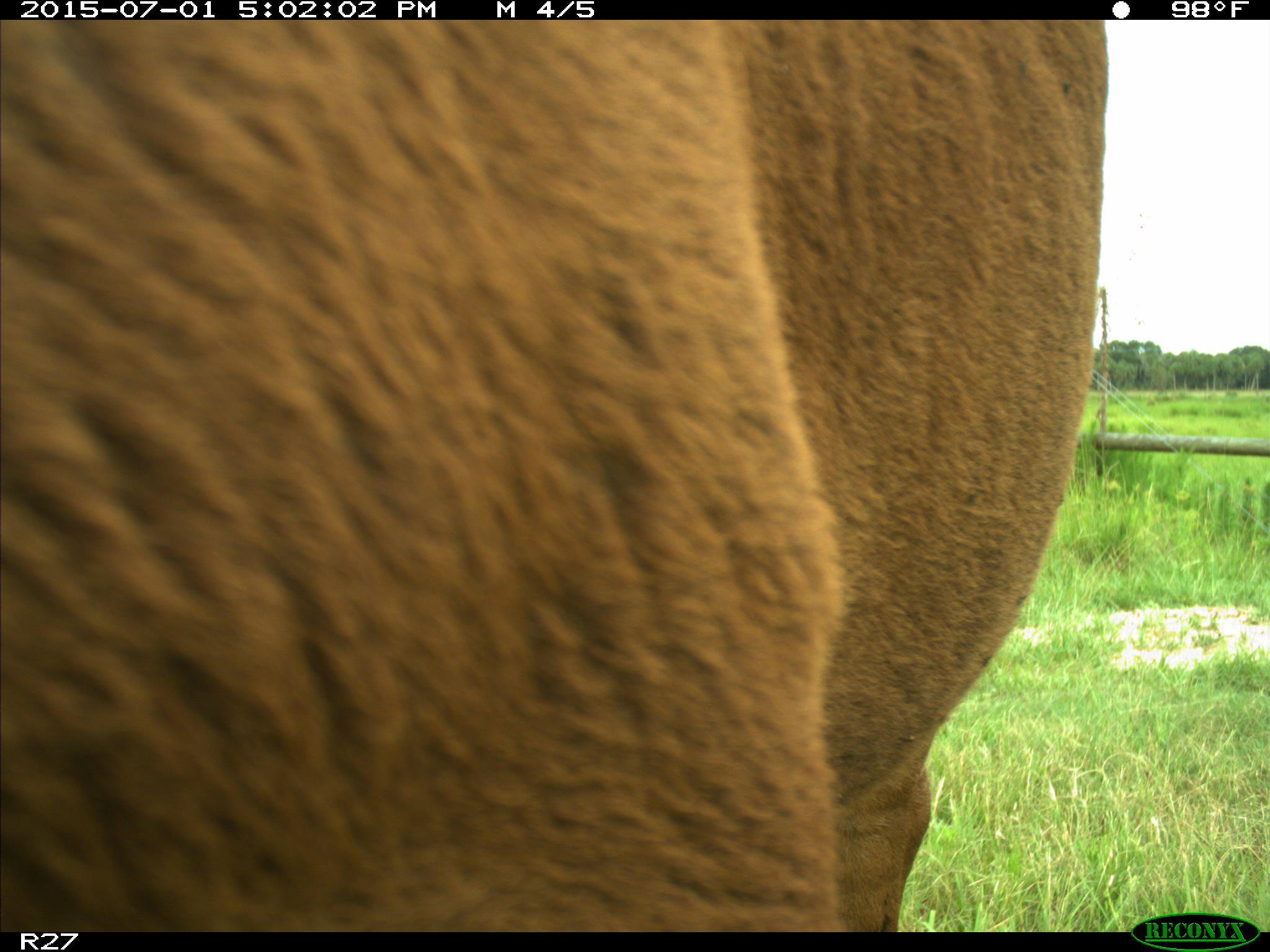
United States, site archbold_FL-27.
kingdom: Animalia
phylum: Chordata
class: Mammalia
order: Artiodactyla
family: Bovidae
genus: Bos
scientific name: Bos taurus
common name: domestic cow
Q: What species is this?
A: Bos taurus (domestic cow).